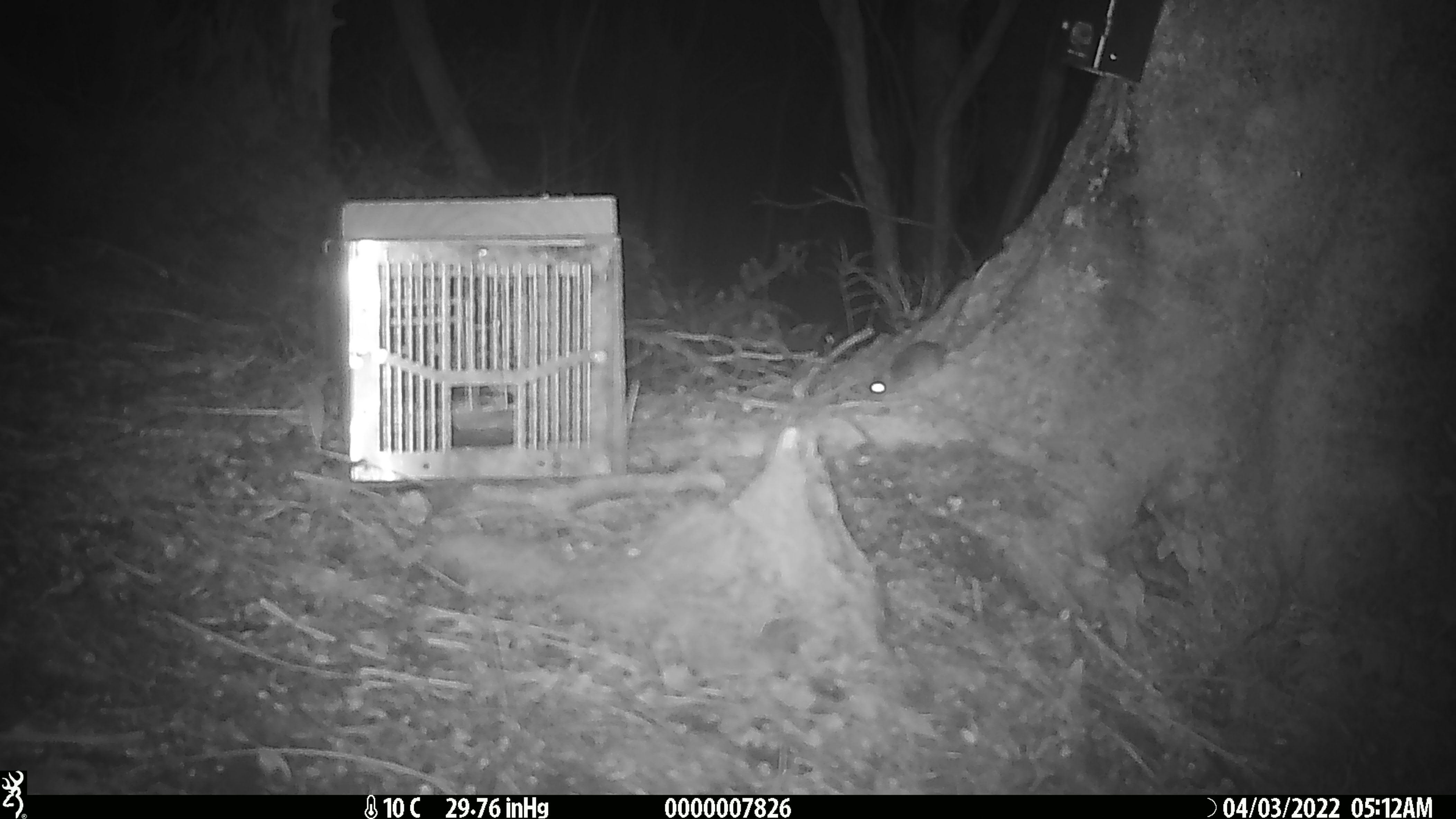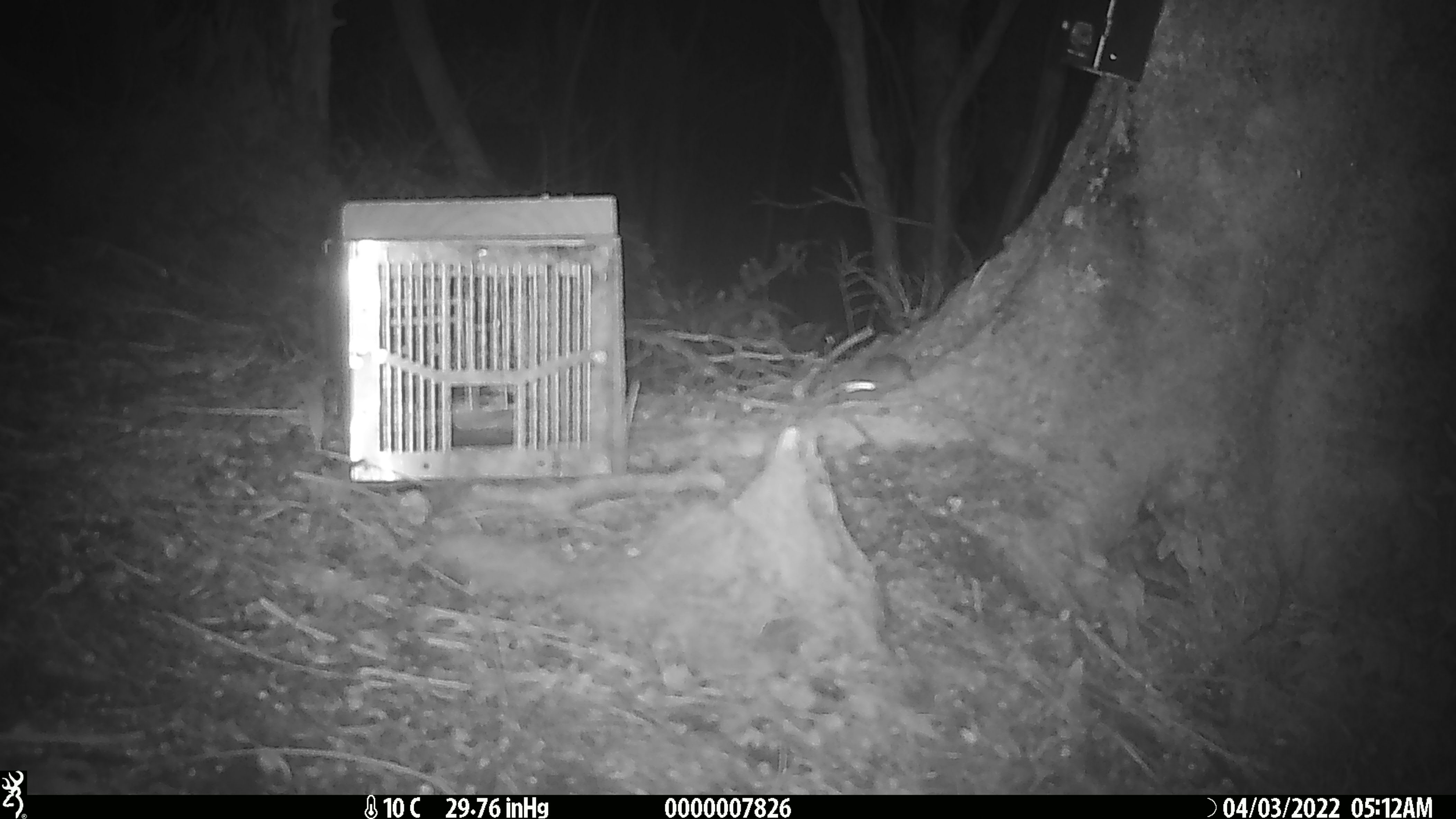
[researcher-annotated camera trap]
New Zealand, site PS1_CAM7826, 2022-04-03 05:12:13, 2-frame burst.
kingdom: Animalia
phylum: Chordata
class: Mammalia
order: Rodentia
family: Muridae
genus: Mus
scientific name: Mus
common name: mouse